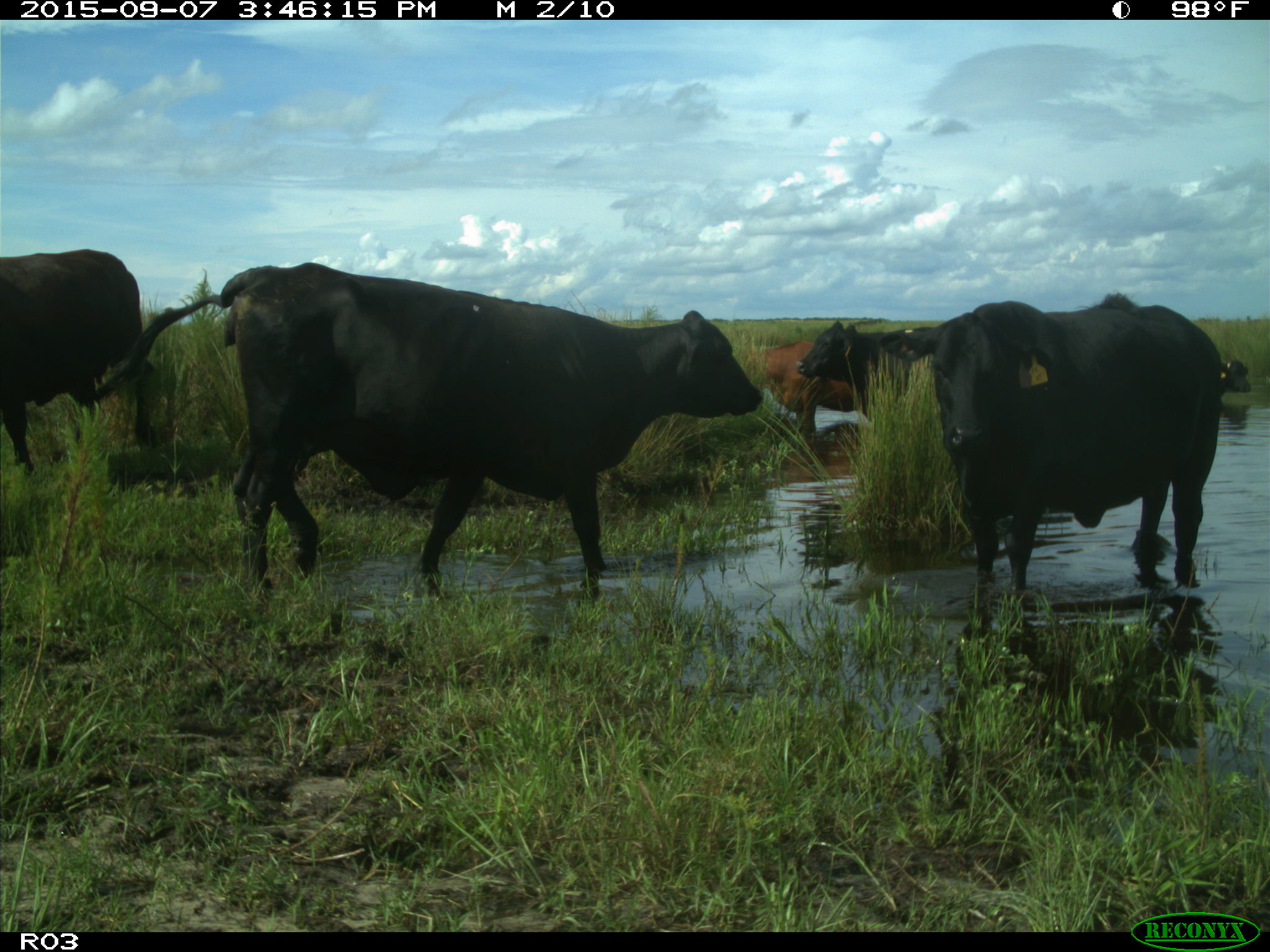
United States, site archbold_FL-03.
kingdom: Animalia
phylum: Chordata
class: Mammalia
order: Artiodactyla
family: Bovidae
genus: Bos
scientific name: Bos taurus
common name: domestic cow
Bos taurus (domestic cow).